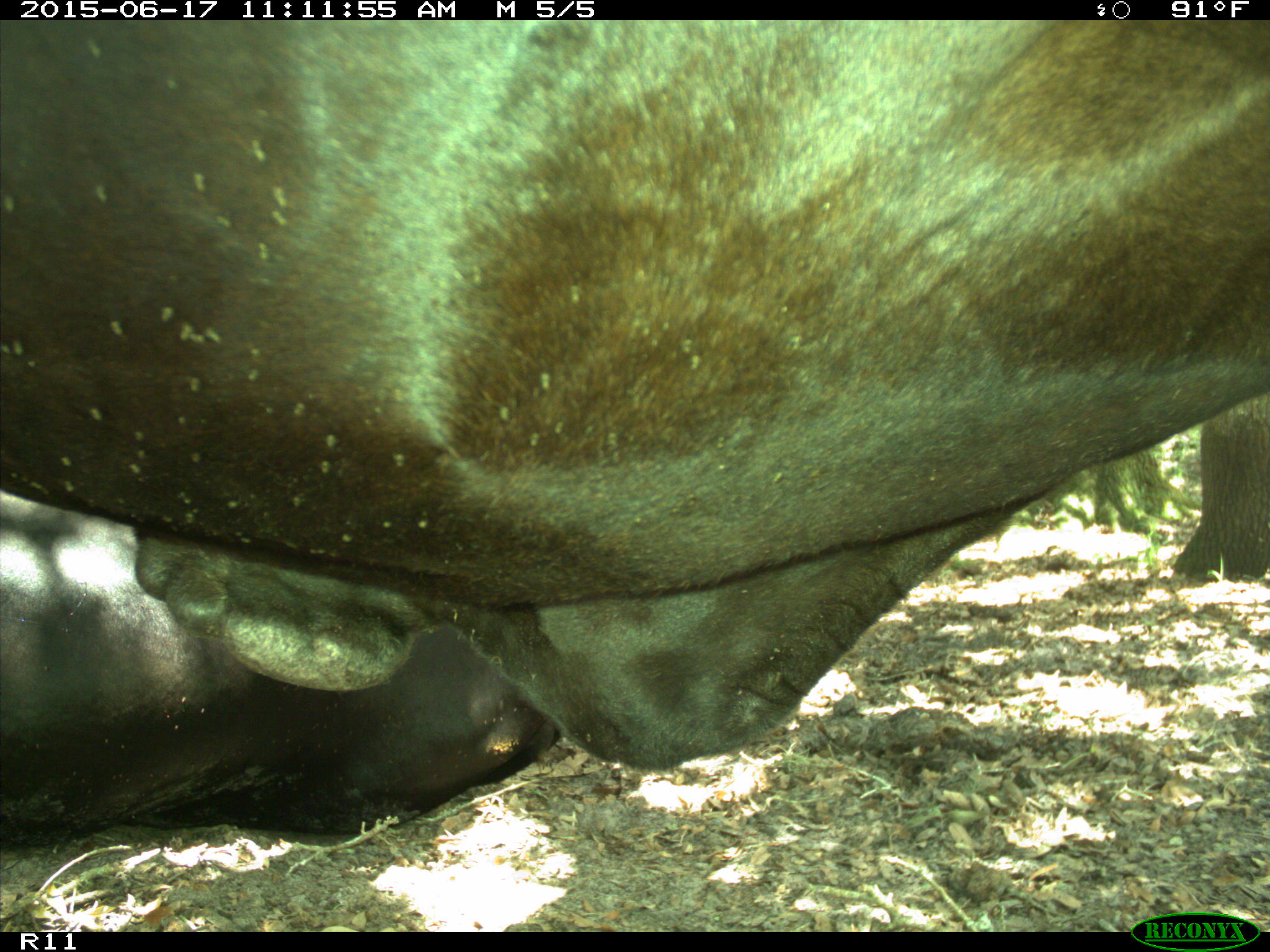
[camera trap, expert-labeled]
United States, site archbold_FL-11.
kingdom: Animalia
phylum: Chordata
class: Mammalia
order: Artiodactyla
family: Bovidae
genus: Bos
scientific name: Bos taurus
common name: domestic cow